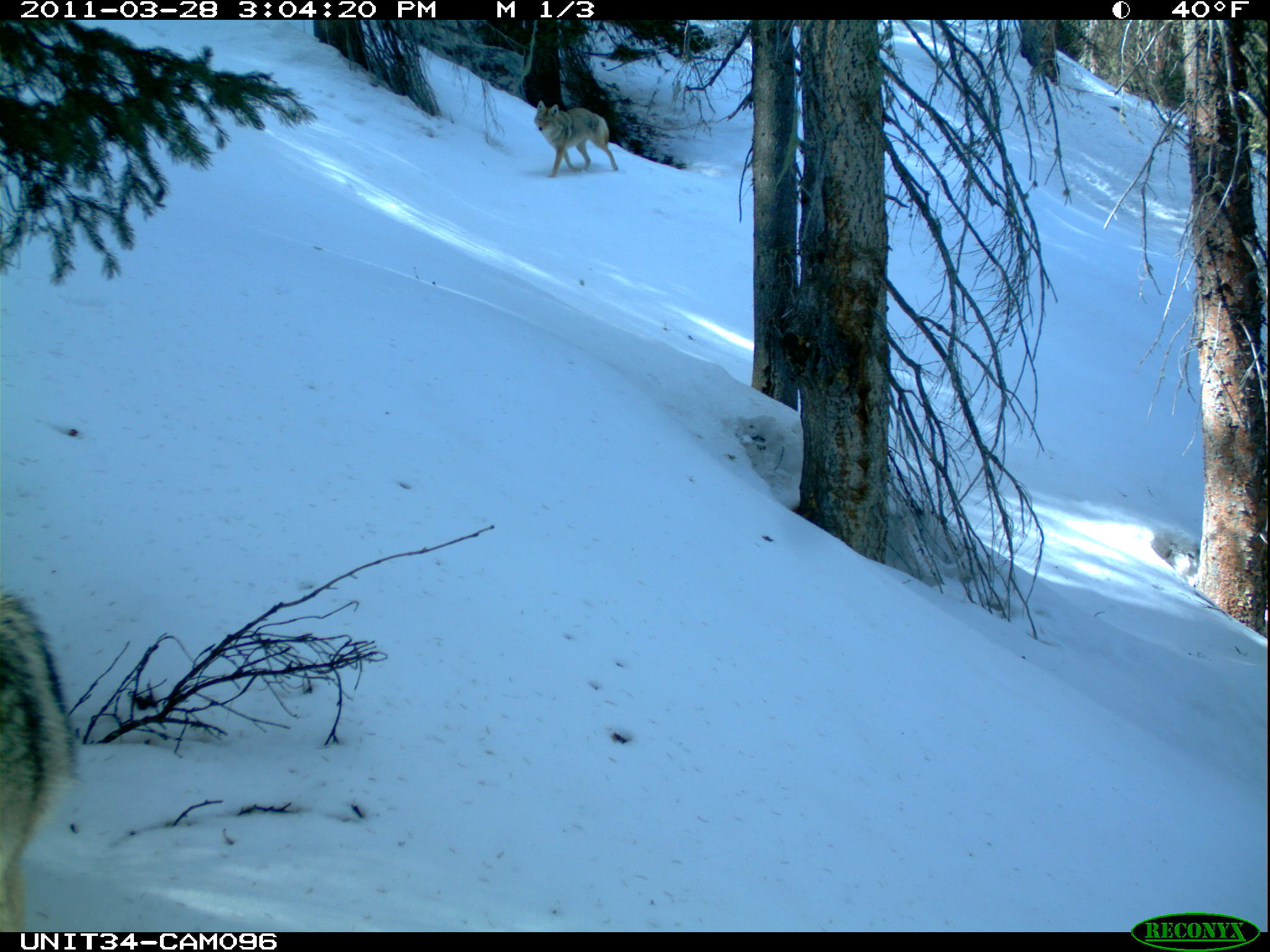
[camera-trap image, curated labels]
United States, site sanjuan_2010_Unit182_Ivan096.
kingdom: Animalia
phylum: Chordata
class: Mammalia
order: Carnivora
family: Canidae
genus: Canis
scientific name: Canis latrans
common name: coyote